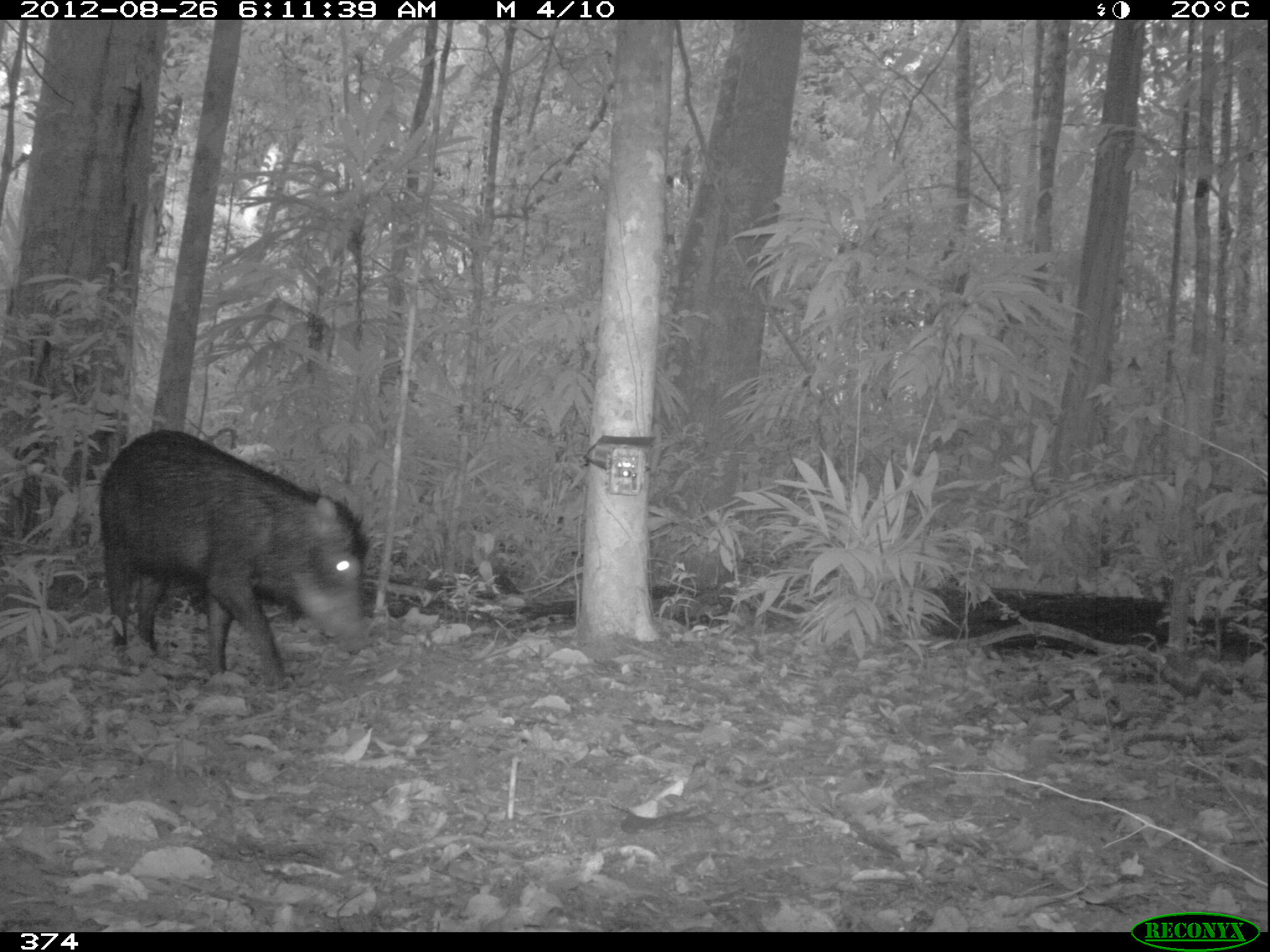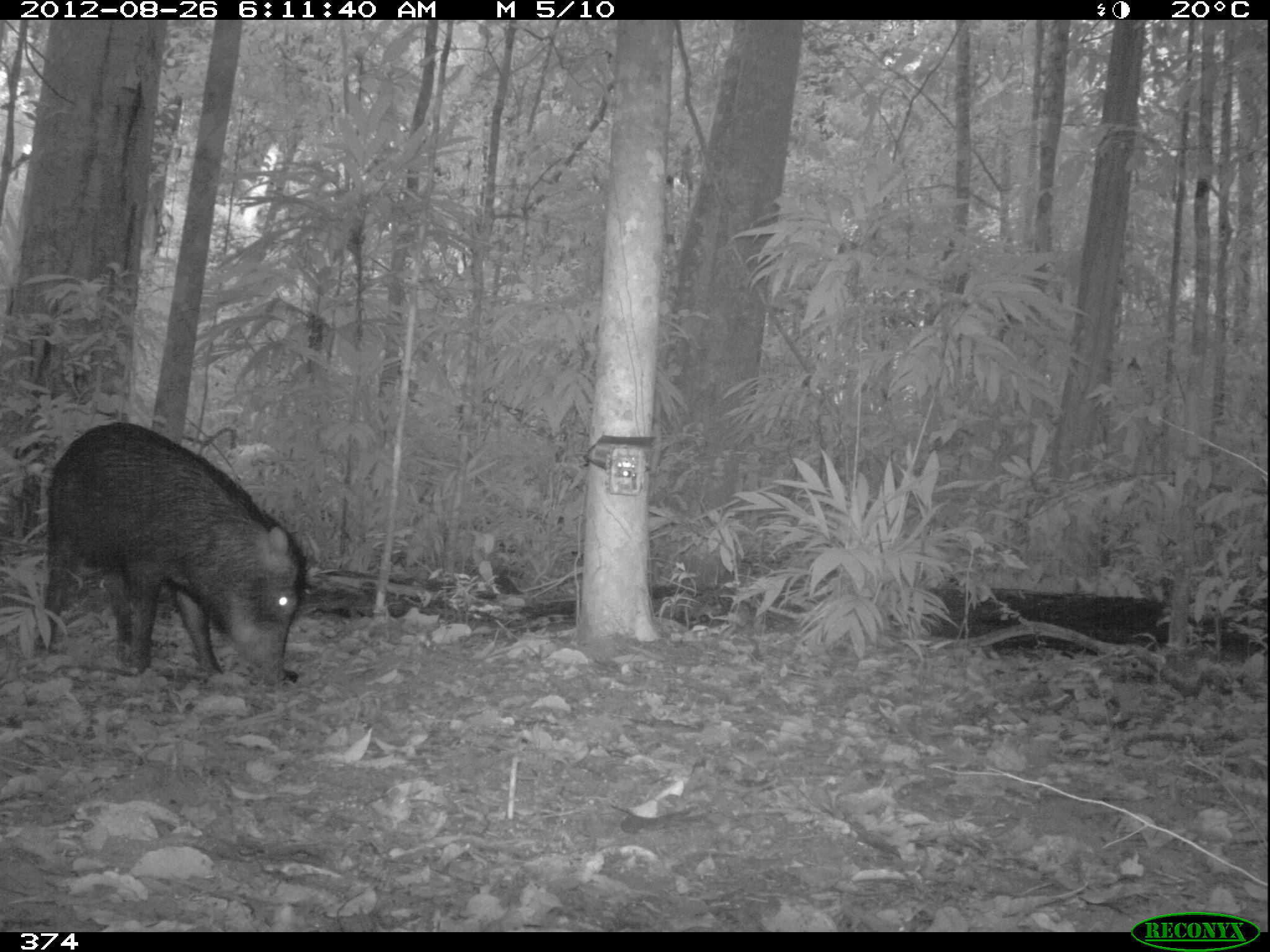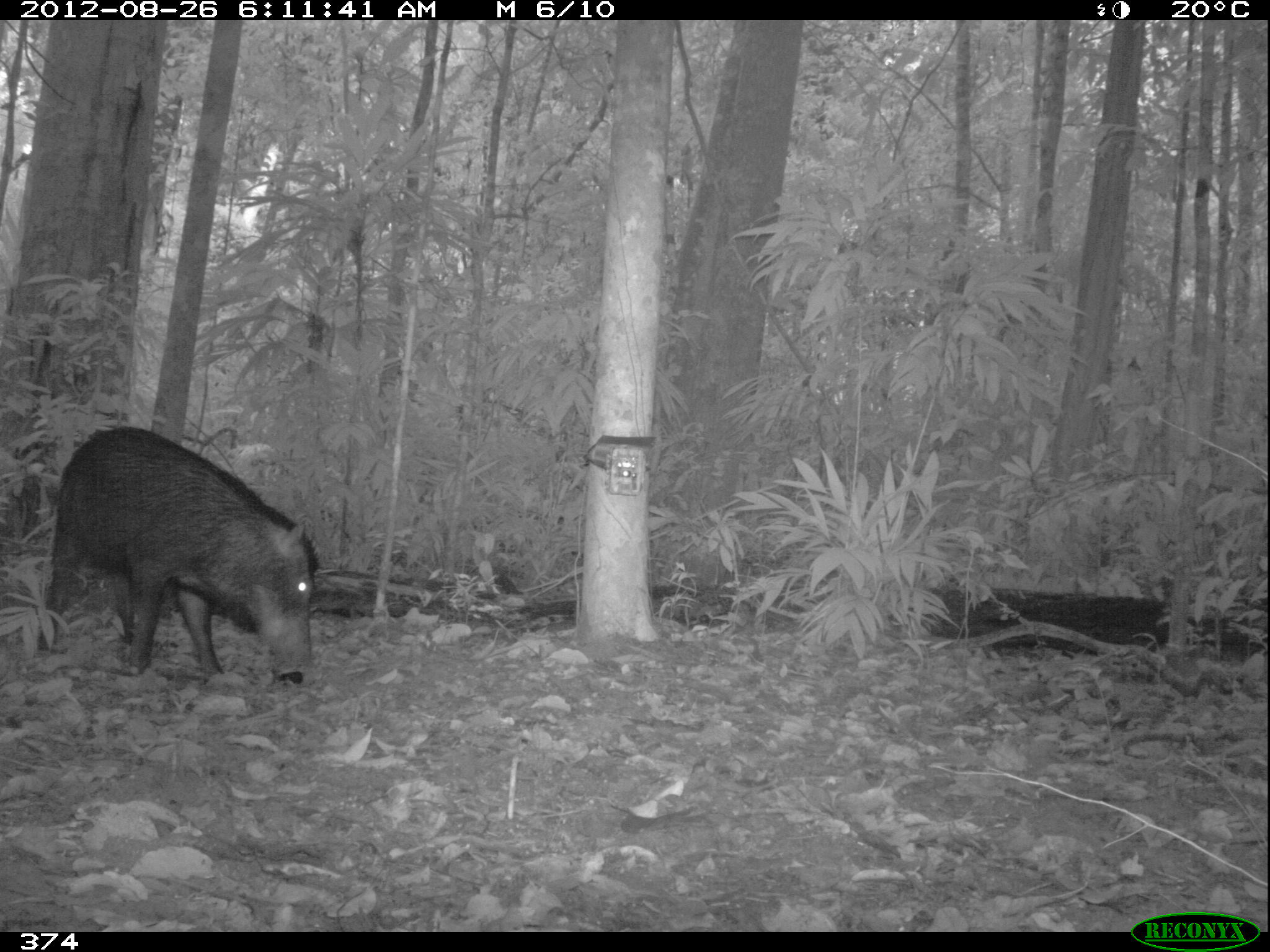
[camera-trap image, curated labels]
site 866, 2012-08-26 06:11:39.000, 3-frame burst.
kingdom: Animalia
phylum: Chordata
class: Mammalia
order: Artiodactyla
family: Tayassuidae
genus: Tayassu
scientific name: Tayassu pecari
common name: white-lipped peccary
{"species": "Tayassu pecari (white-lipped peccary)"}